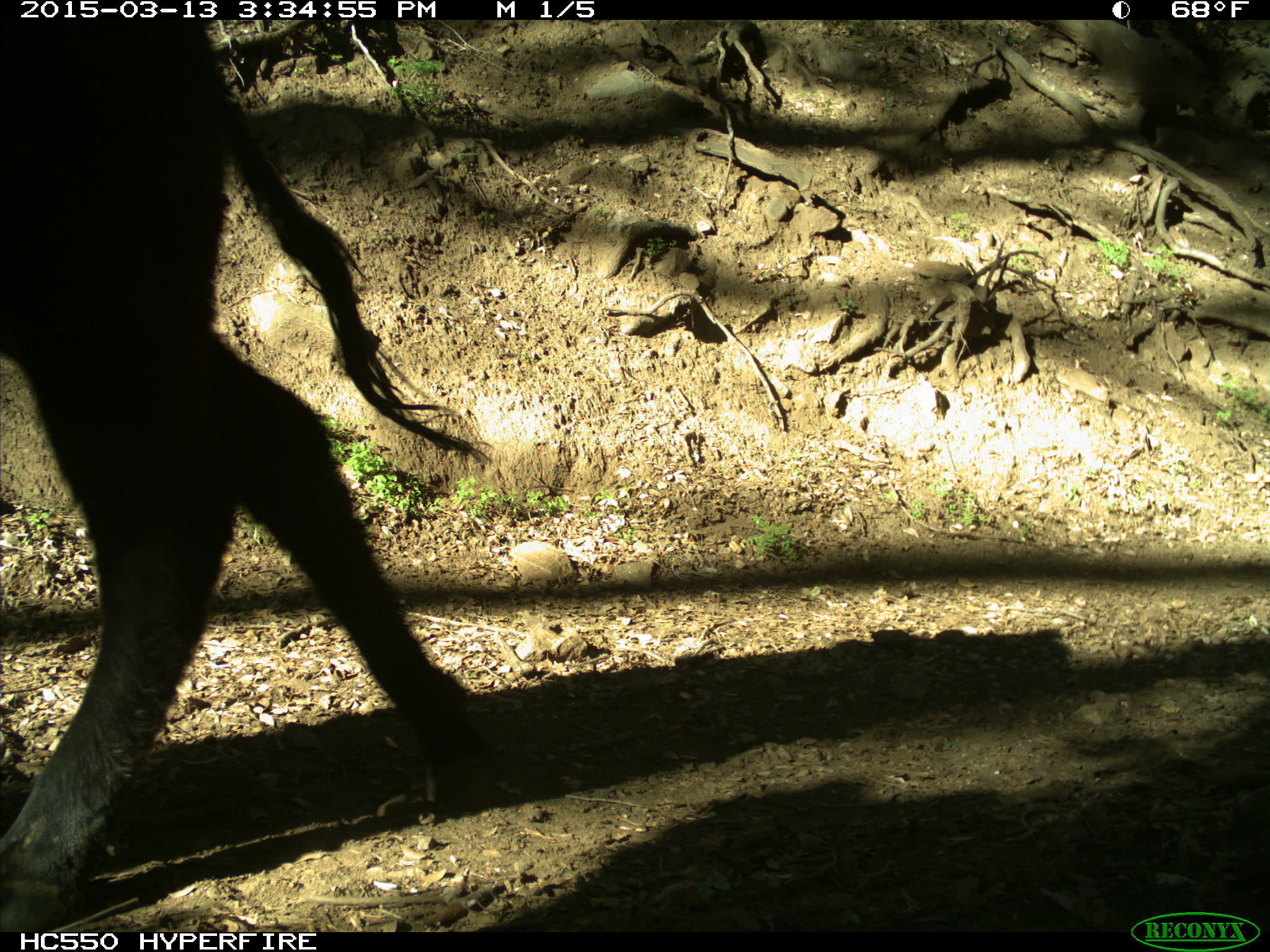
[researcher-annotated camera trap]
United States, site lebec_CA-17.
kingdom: Animalia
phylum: Chordata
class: Mammalia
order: Artiodactyla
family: Bovidae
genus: Bos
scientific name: Bos taurus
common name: domestic cow